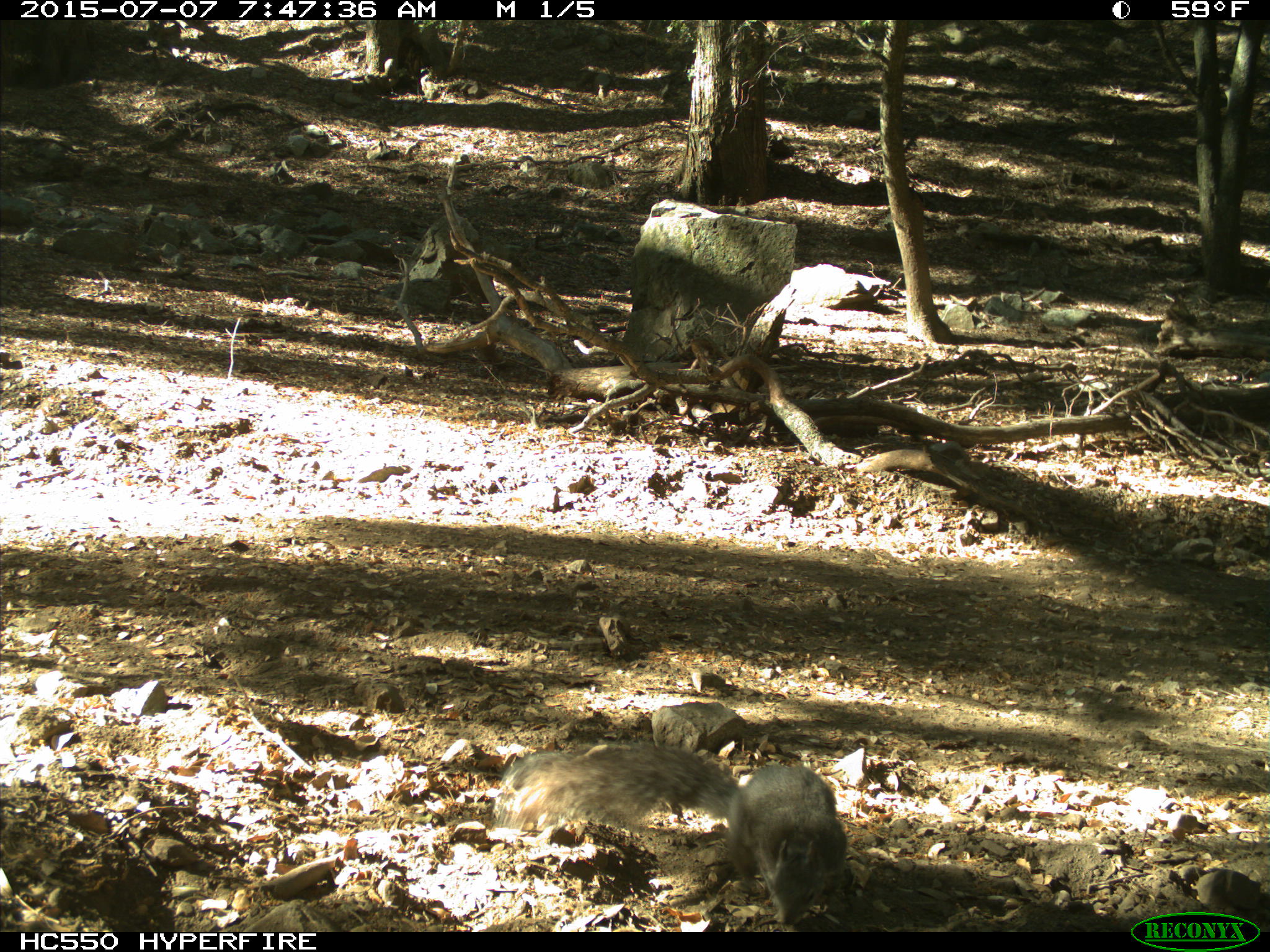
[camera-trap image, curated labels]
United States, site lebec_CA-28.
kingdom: Animalia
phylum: Chordata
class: Mammalia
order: Rodentia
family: Sciuridae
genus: Sciurus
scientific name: Sciurus carolinensis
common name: eastern gray squirrel